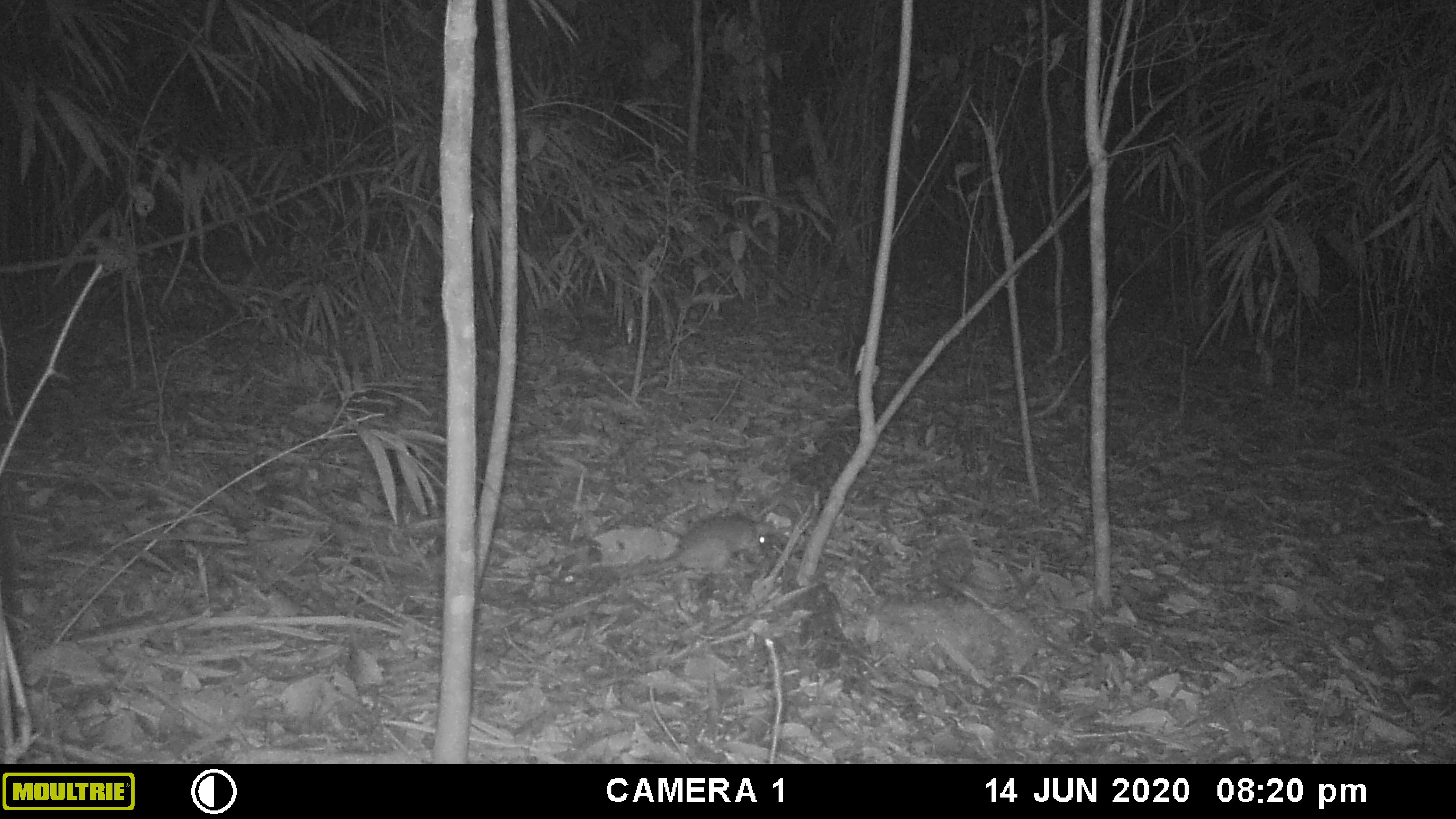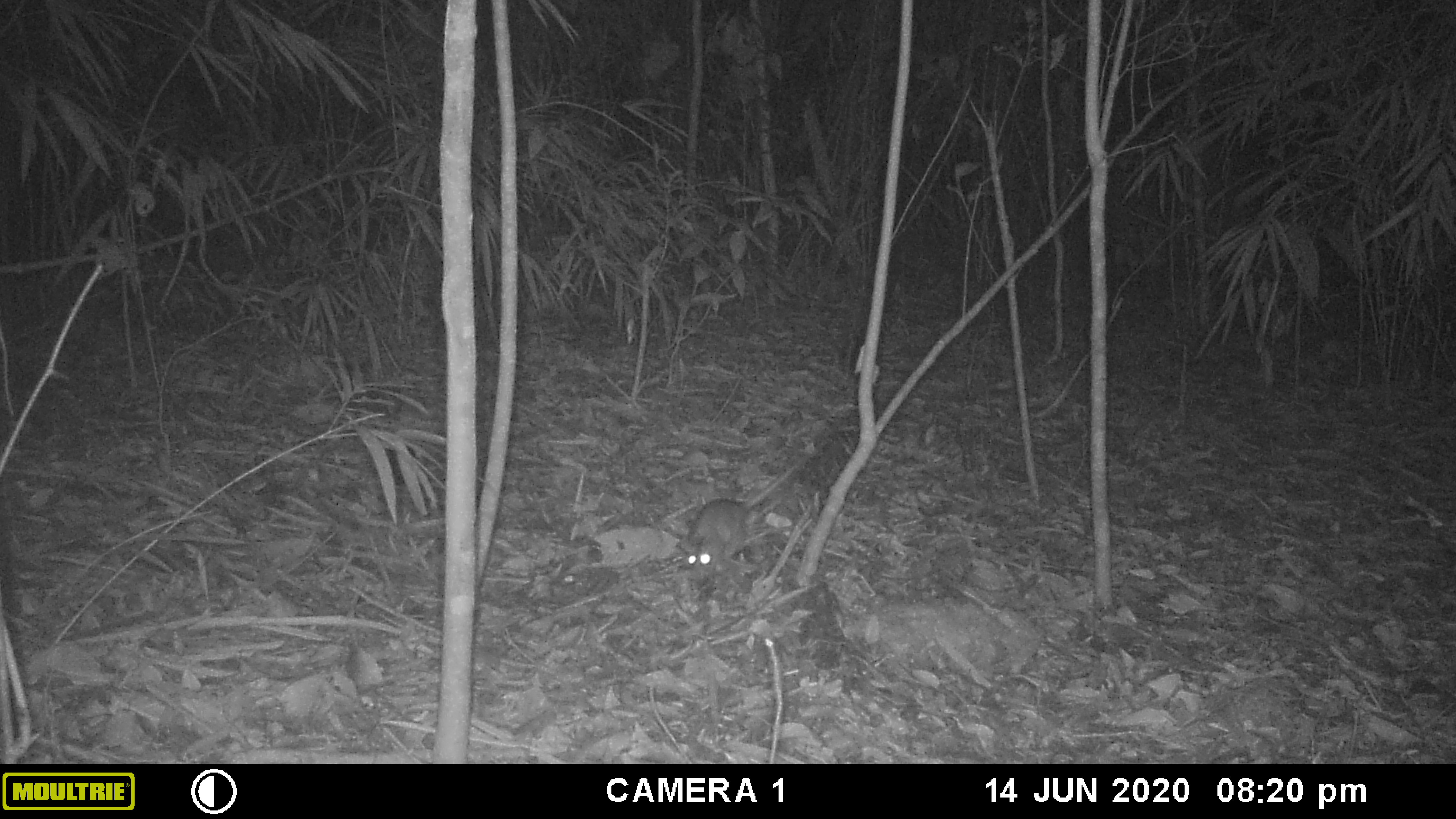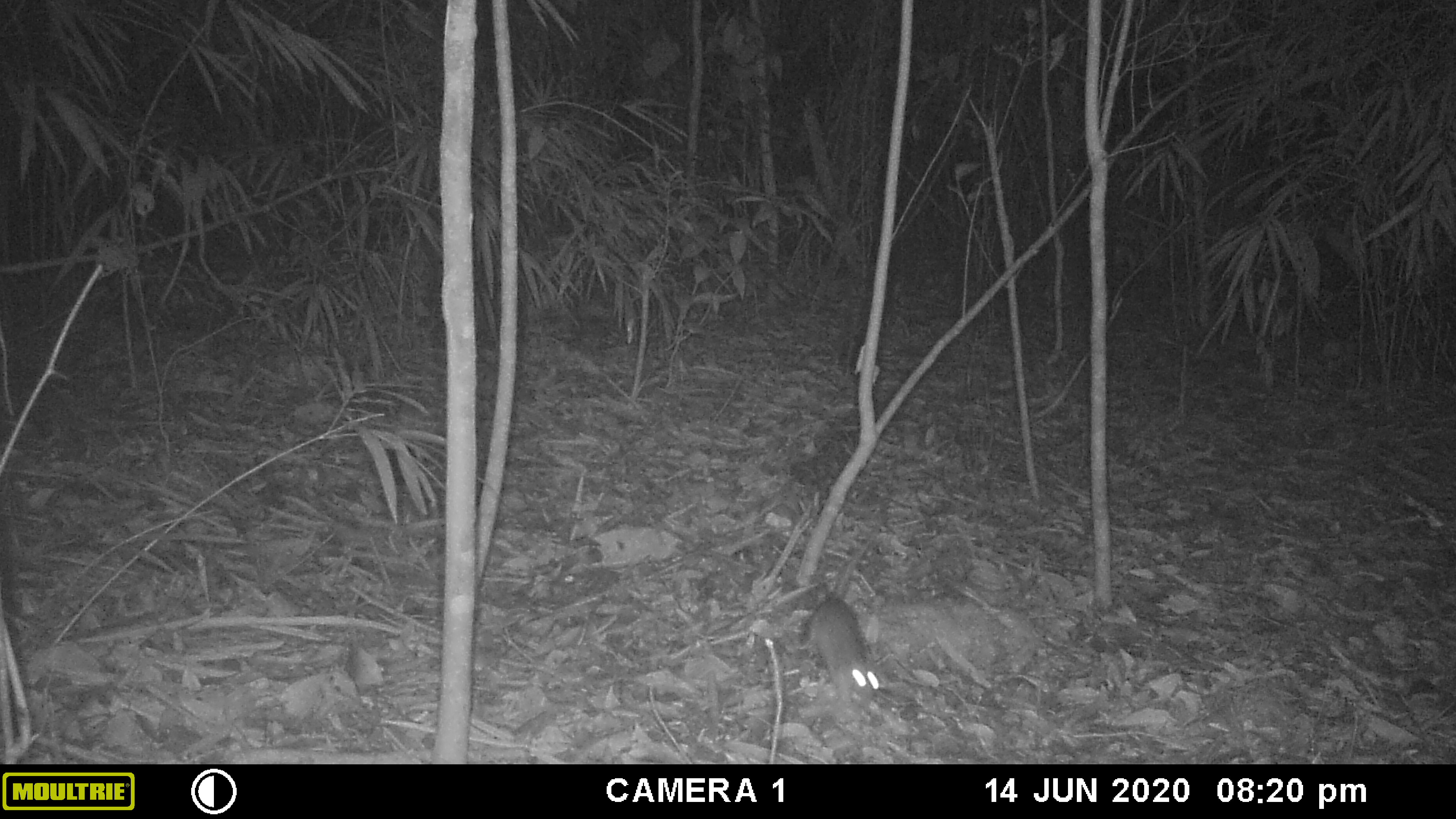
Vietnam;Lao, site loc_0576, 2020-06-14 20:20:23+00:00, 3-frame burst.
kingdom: Animalia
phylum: Chordata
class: Mammalia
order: Rodentia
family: Muridae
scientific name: Muridae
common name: old-world mice and rats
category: unidentified murid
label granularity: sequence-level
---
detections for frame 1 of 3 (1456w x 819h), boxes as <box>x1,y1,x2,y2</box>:
unidentified murid: <box>617,515,763,579</box>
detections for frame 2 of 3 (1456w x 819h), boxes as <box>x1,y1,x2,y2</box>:
unidentified murid: <box>684,438,826,582</box>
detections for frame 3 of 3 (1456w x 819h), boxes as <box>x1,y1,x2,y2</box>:
unidentified murid: <box>799,519,887,709</box>